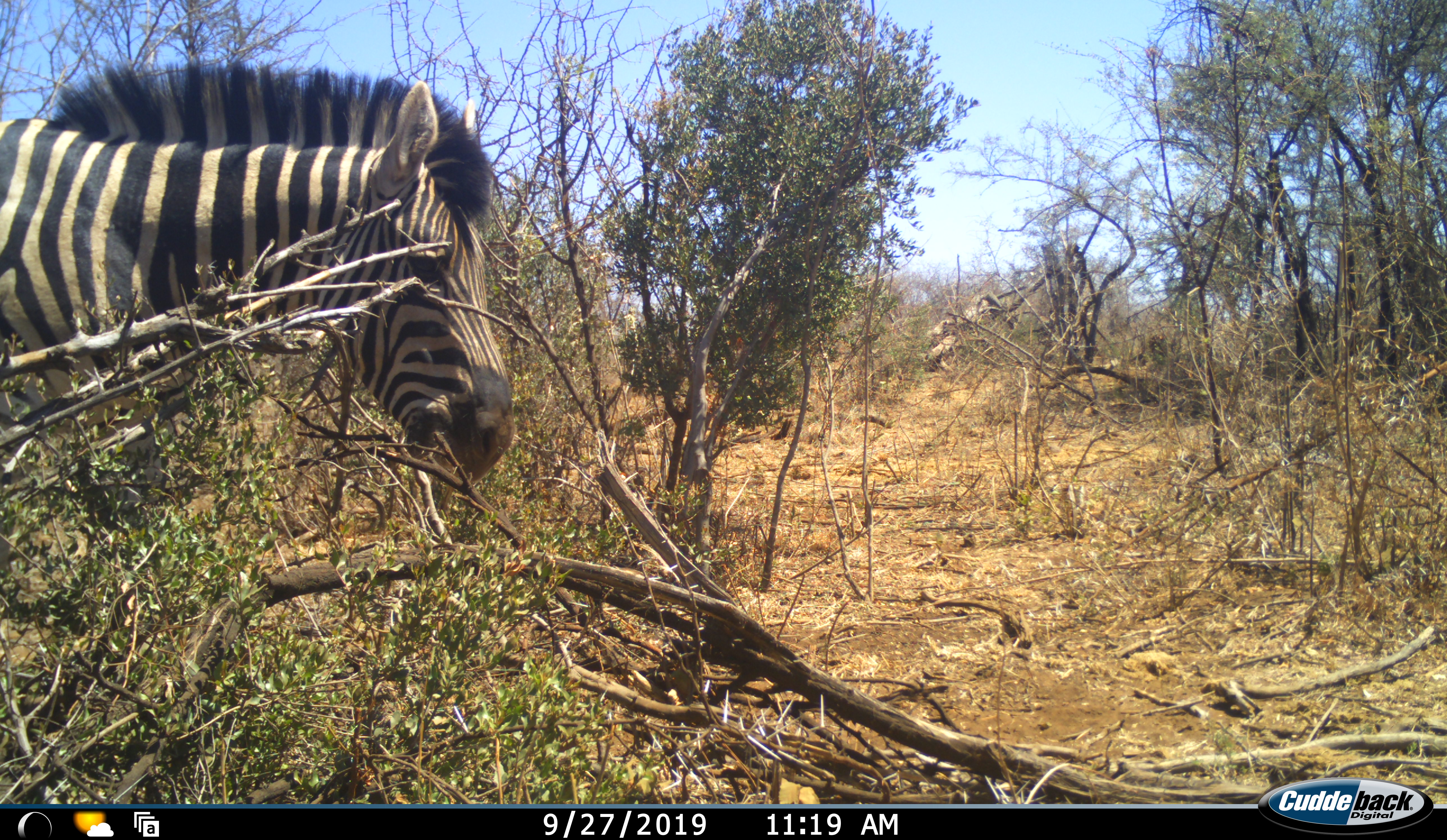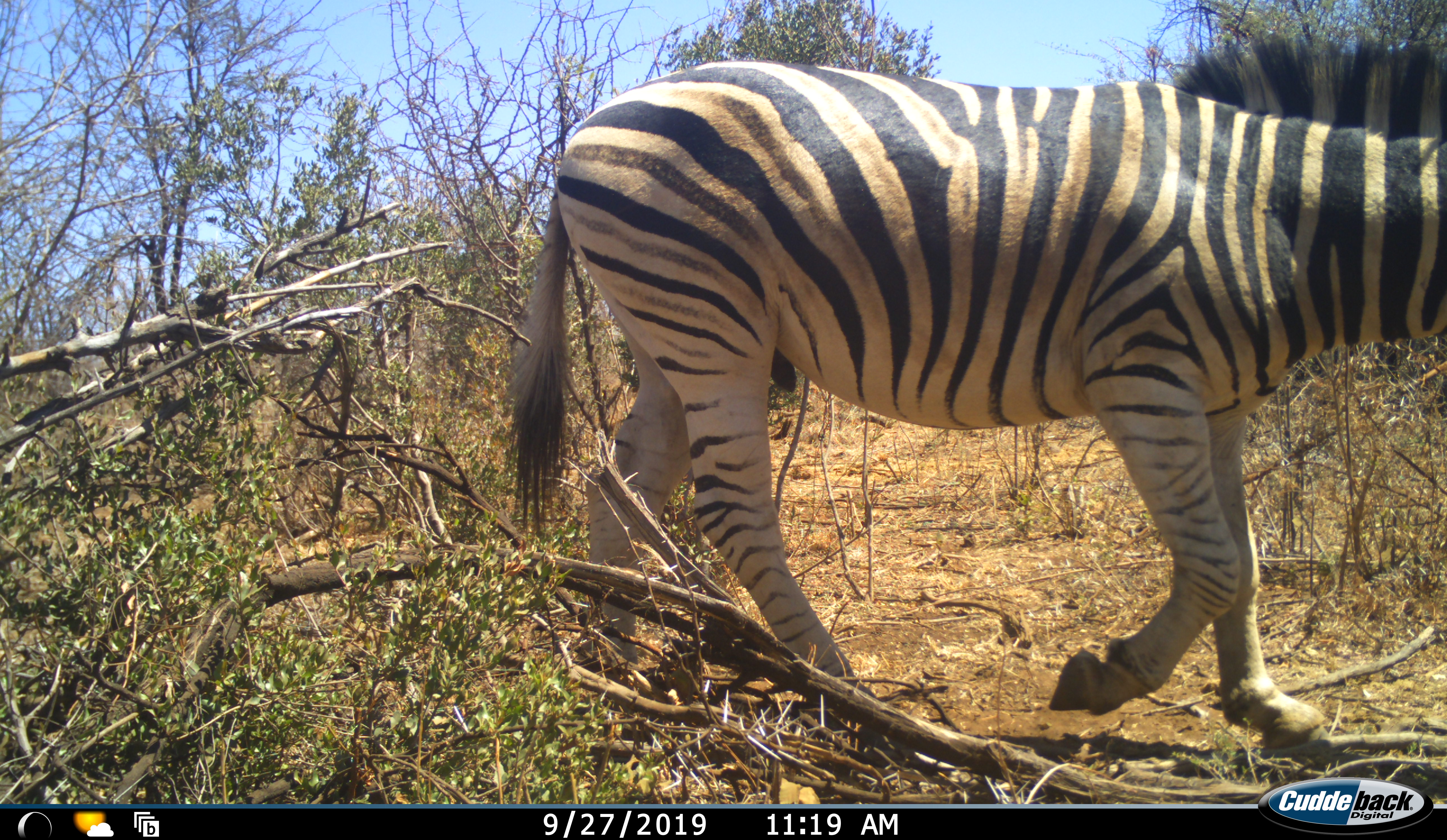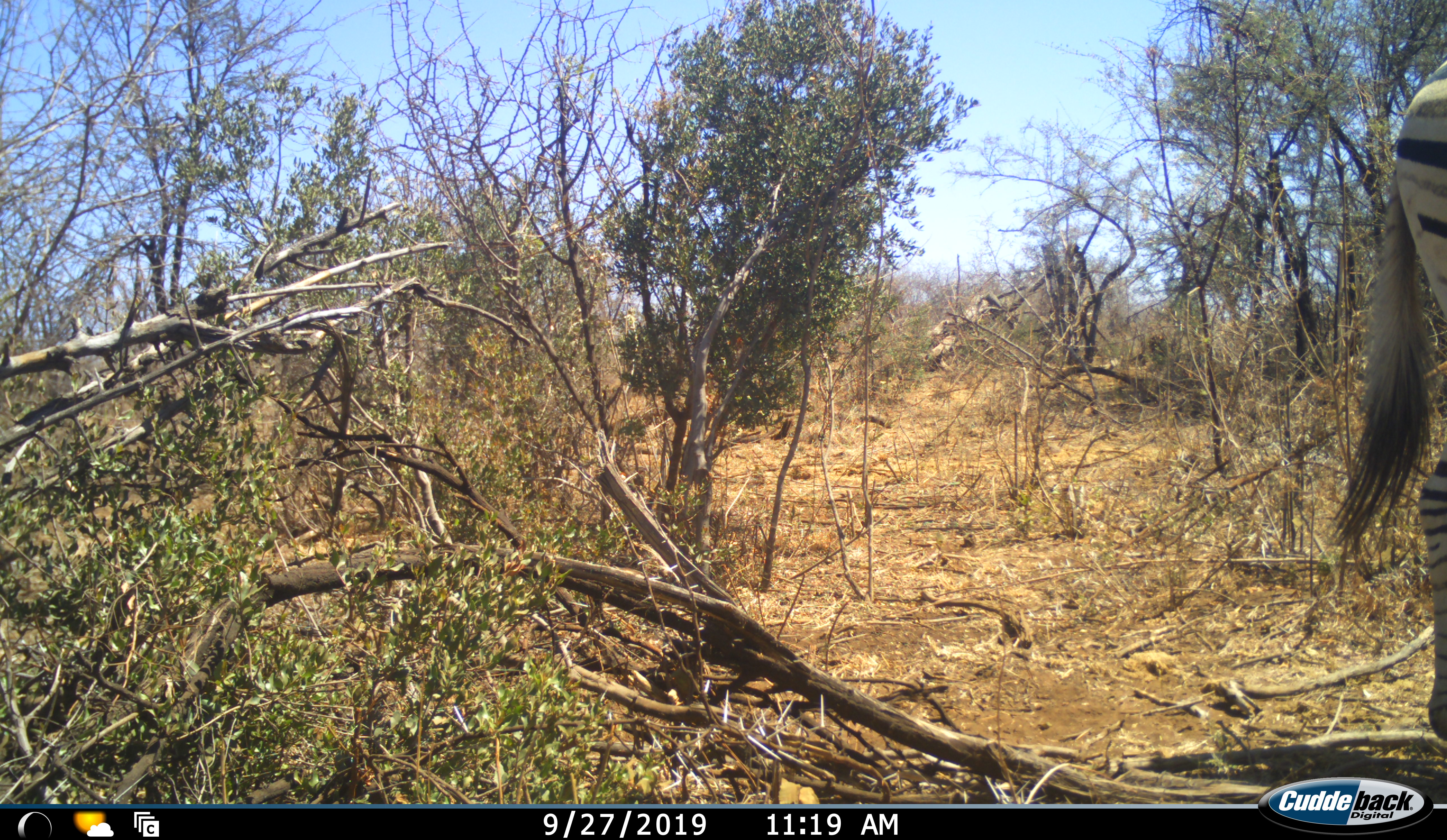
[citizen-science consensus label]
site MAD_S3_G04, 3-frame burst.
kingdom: Animalia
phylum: Chordata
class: Mammalia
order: Perissodactyla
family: Equidae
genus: Equus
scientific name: Equus quagga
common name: plains zebra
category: zebraplains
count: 1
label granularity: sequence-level